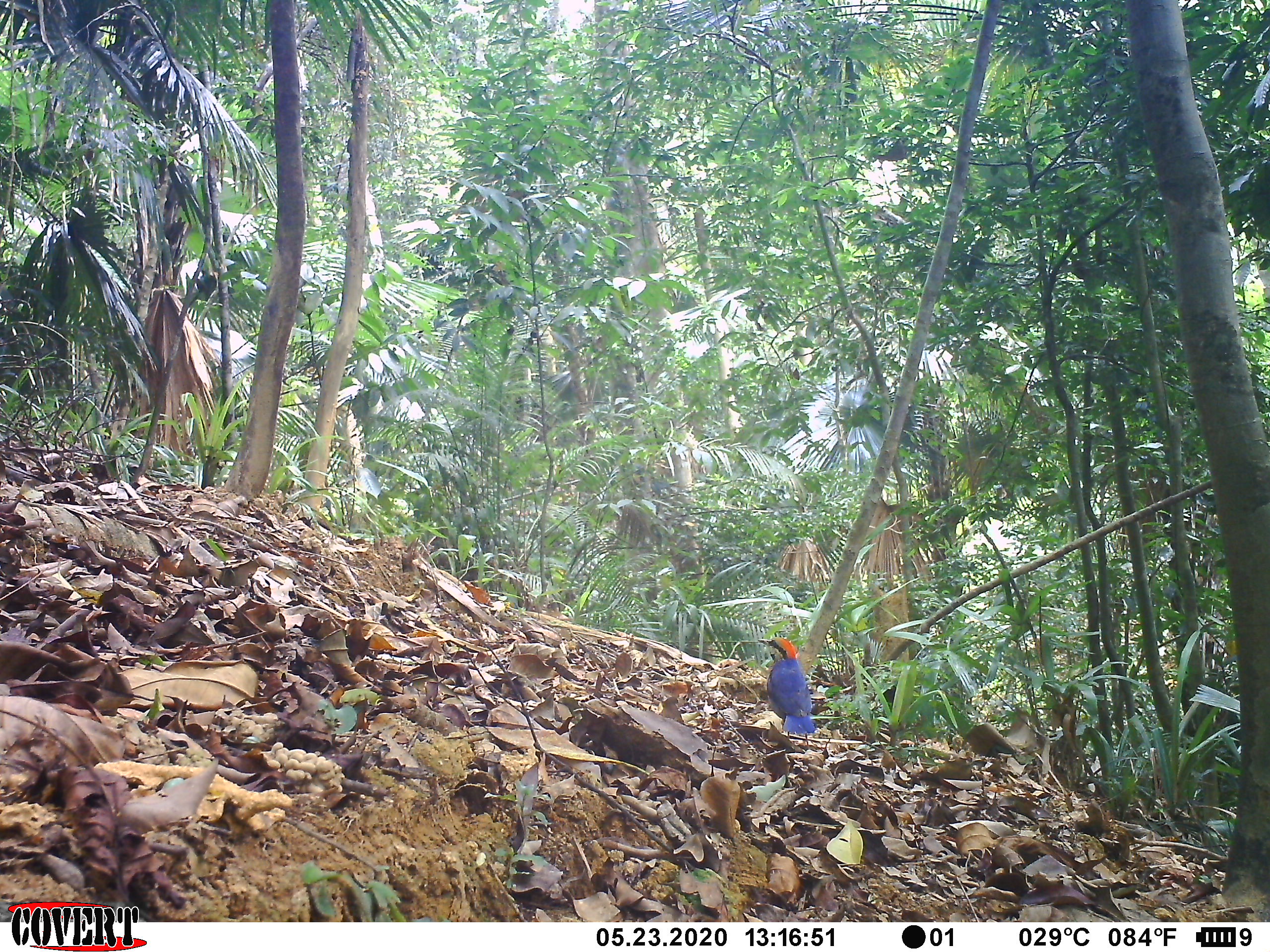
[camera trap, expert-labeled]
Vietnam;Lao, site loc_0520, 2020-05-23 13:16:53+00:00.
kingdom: Animalia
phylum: Chordata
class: Aves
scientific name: Aves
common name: bird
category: unidentified bird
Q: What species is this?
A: Unidentified bird (bird) (Aves).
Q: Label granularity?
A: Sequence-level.